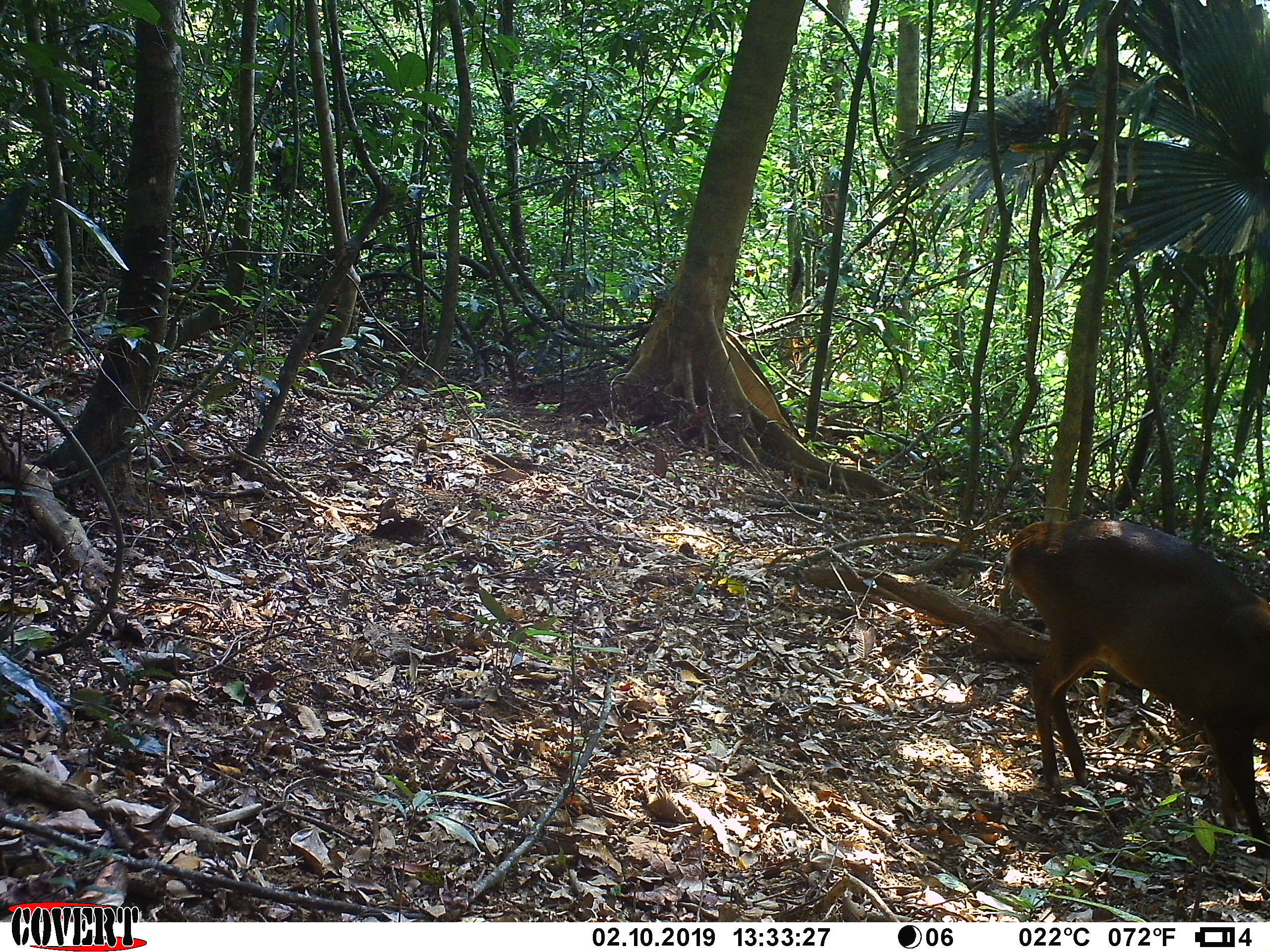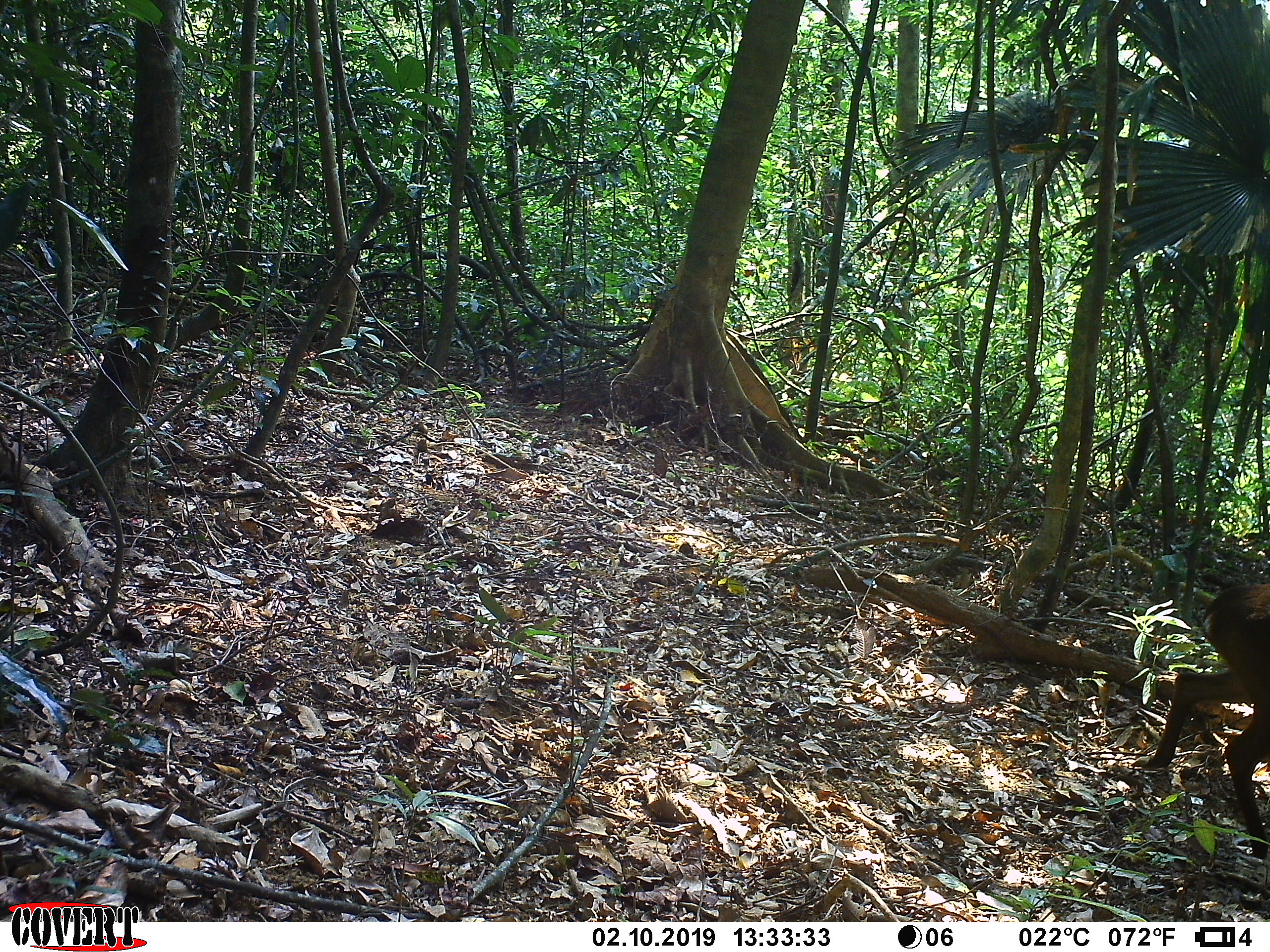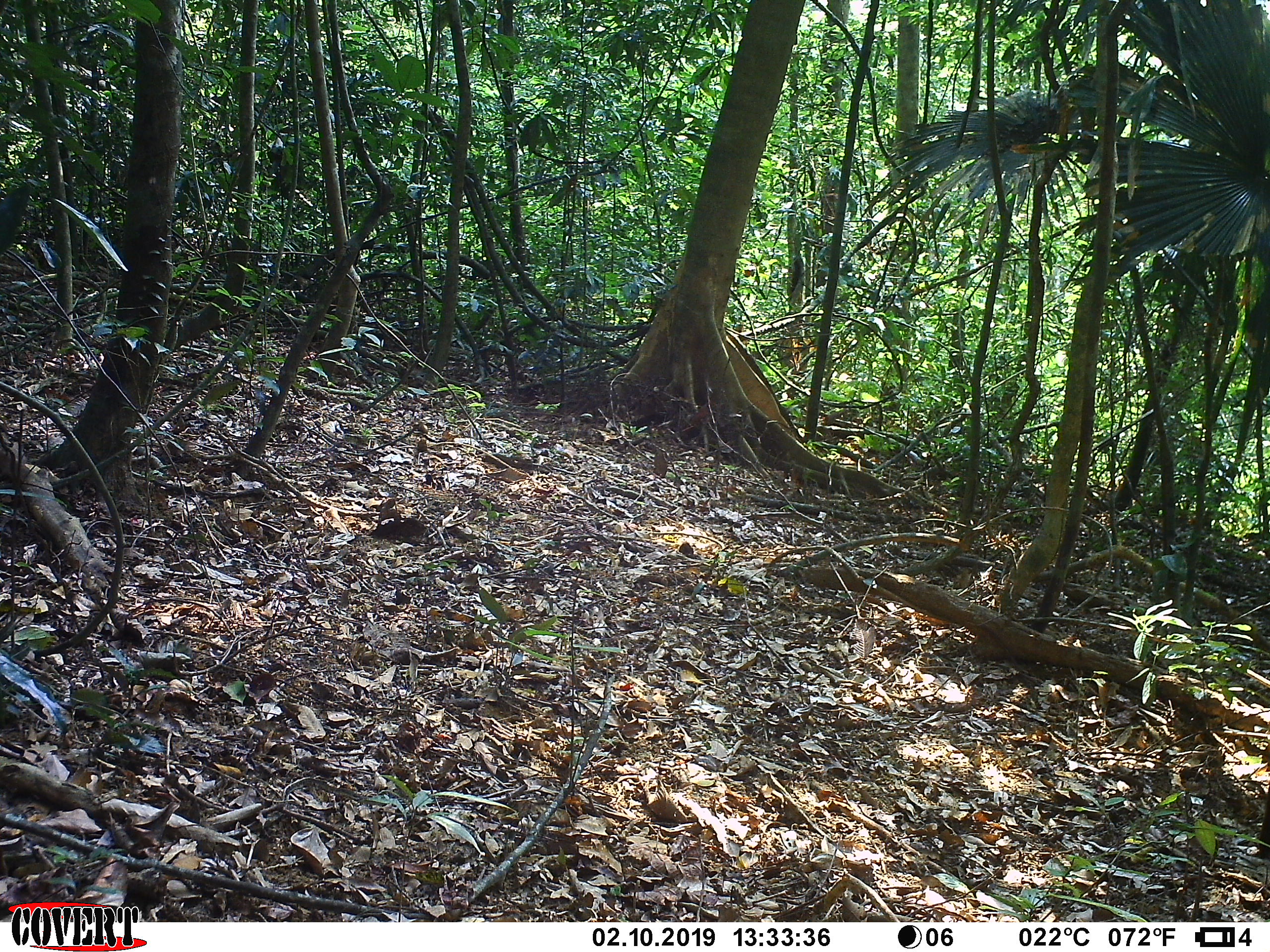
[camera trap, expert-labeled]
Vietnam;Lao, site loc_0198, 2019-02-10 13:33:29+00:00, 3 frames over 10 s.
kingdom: Animalia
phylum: Chordata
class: Mammalia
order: Artiodactyla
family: Cervidae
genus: Muntiacus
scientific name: Muntiacus vuquangensis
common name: large-antlered muntjac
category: large antlered muntjac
Large antlered muntjac (large-antlered muntjac) (Muntiacus vuquangensis). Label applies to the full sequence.